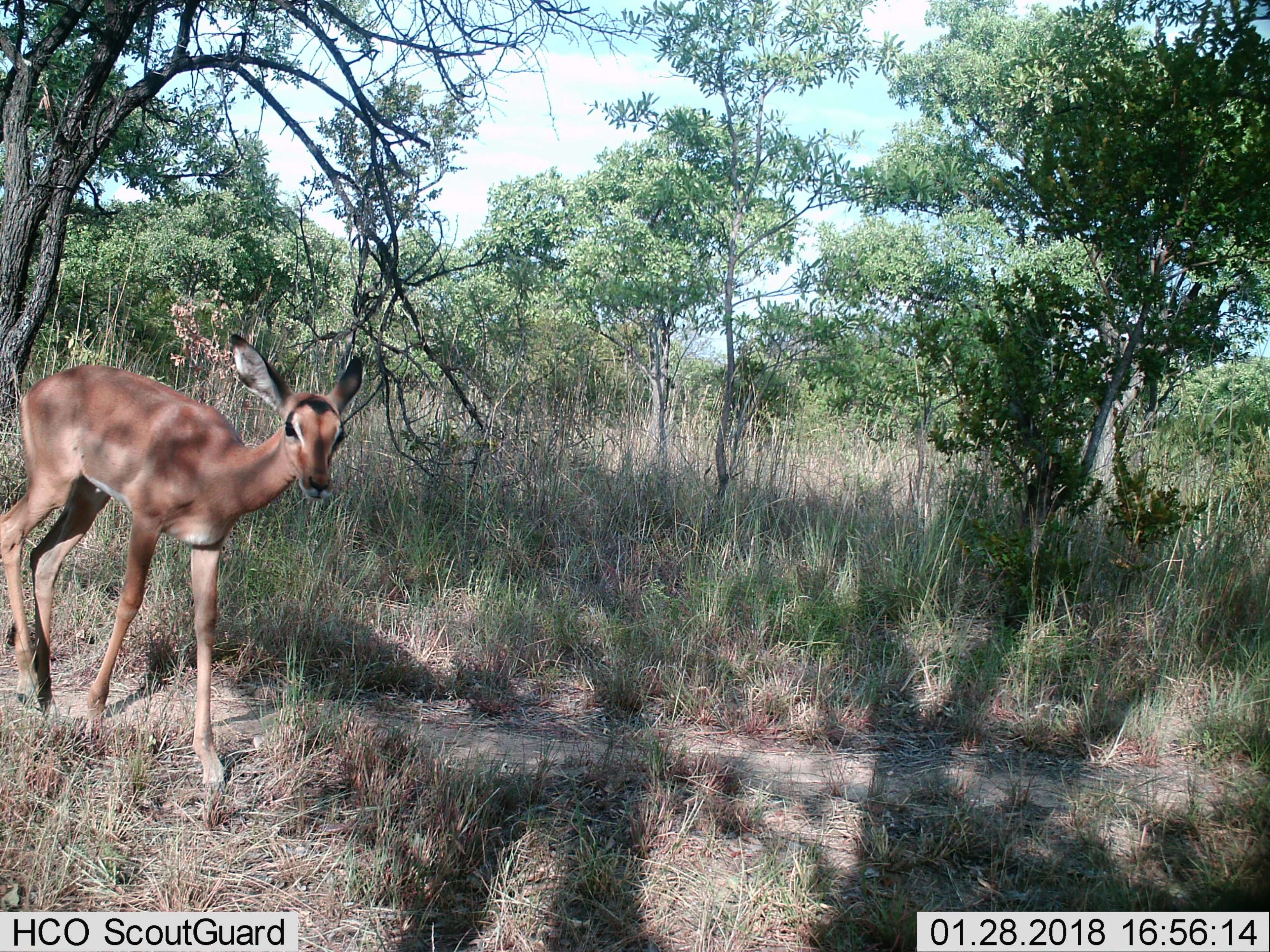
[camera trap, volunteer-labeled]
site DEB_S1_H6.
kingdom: Animalia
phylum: Chordata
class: Mammalia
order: Artiodactyla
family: Bovidae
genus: Aepyceros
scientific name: Aepyceros melampus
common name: impala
Impala (Aepyceros melampus), count 1. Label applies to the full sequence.